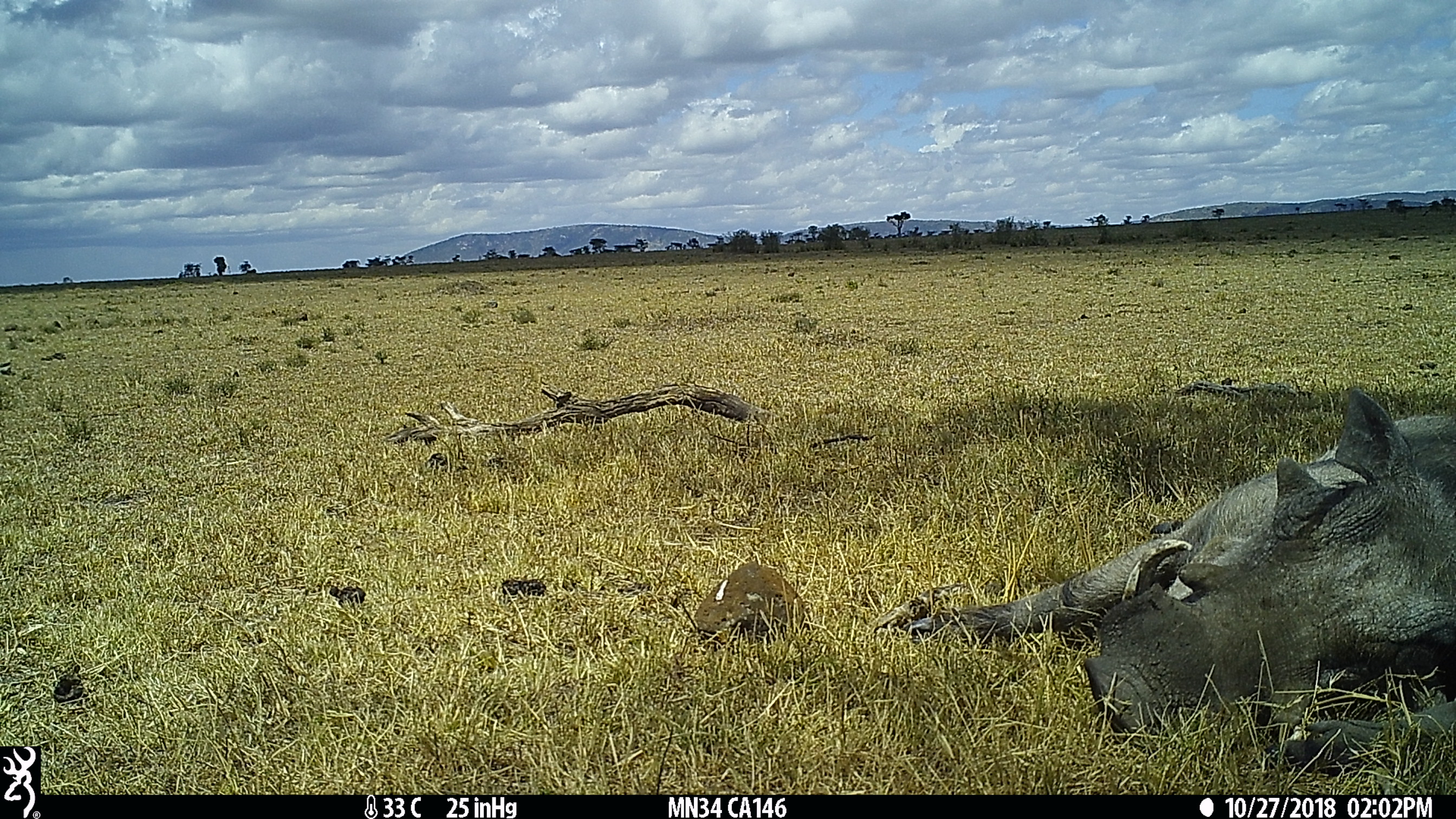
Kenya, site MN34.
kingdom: Animalia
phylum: Chordata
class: Mammalia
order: Artiodactyla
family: Suidae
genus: Phacochoerus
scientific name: Phacochoerus africanus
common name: common warthog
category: warthog